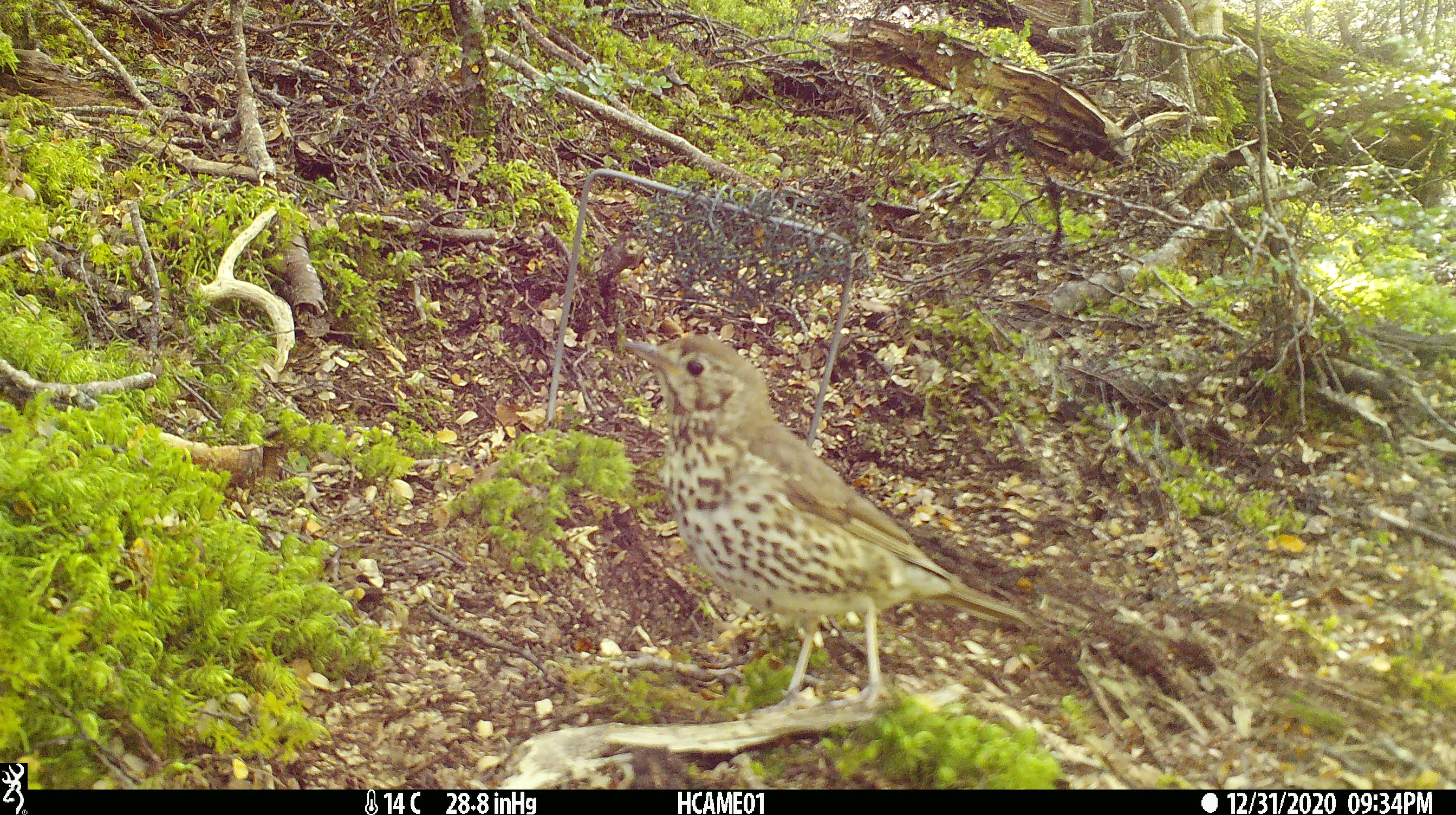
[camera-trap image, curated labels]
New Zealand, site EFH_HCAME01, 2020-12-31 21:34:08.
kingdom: Animalia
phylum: Chordata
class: Aves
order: Passeriformes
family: Turdidae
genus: Turdus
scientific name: Turdus philomelos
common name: song thrush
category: thrush